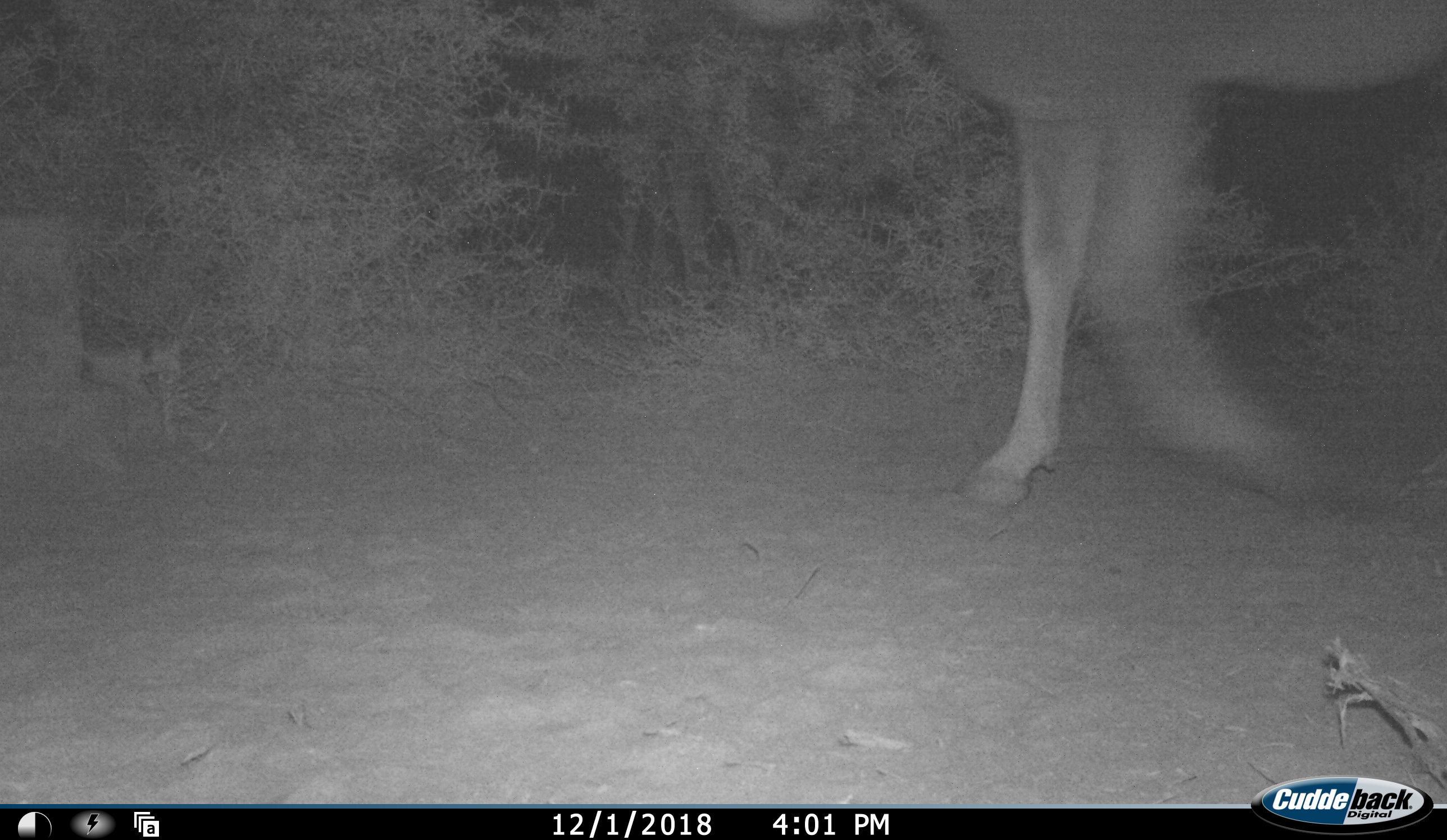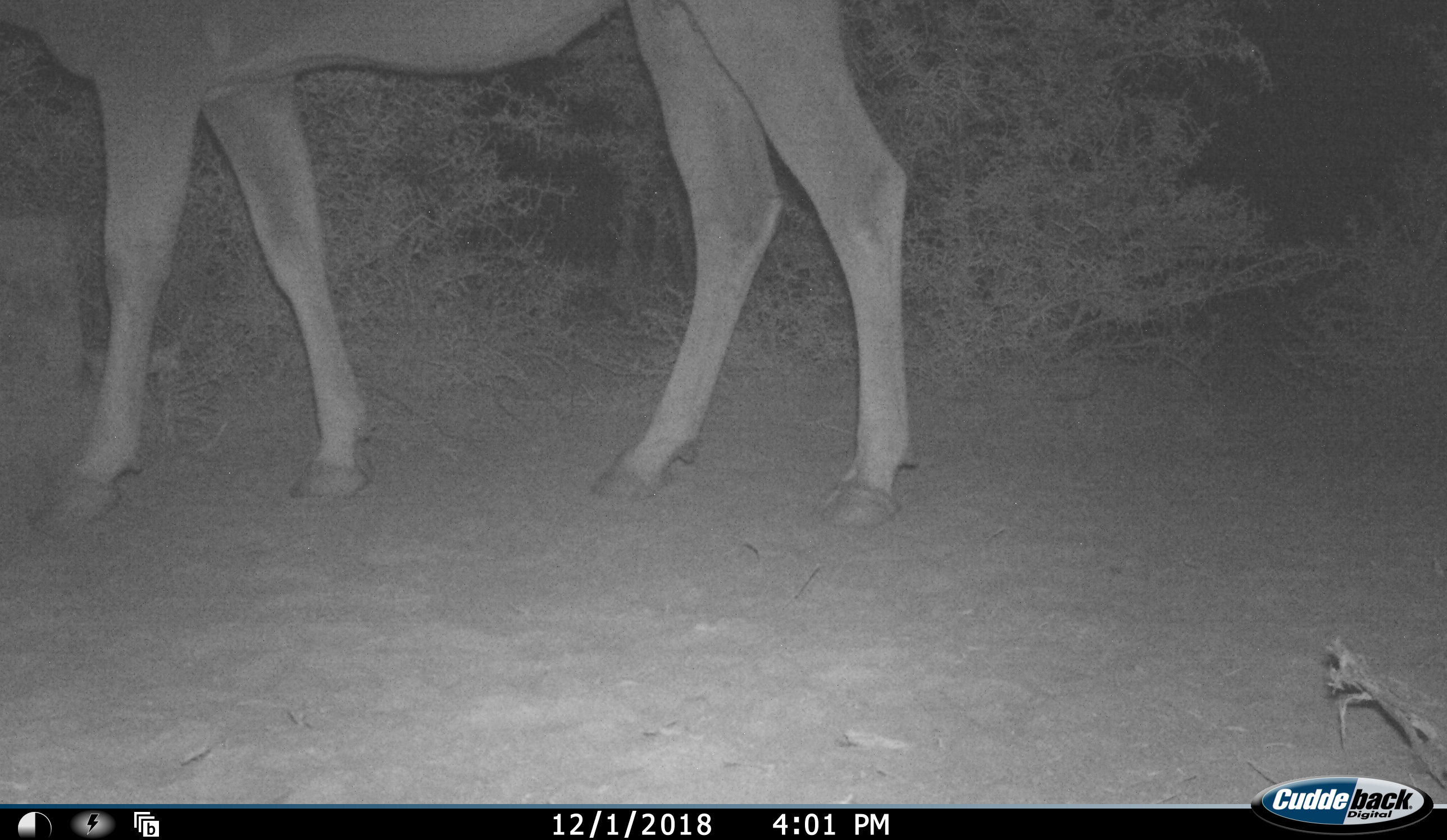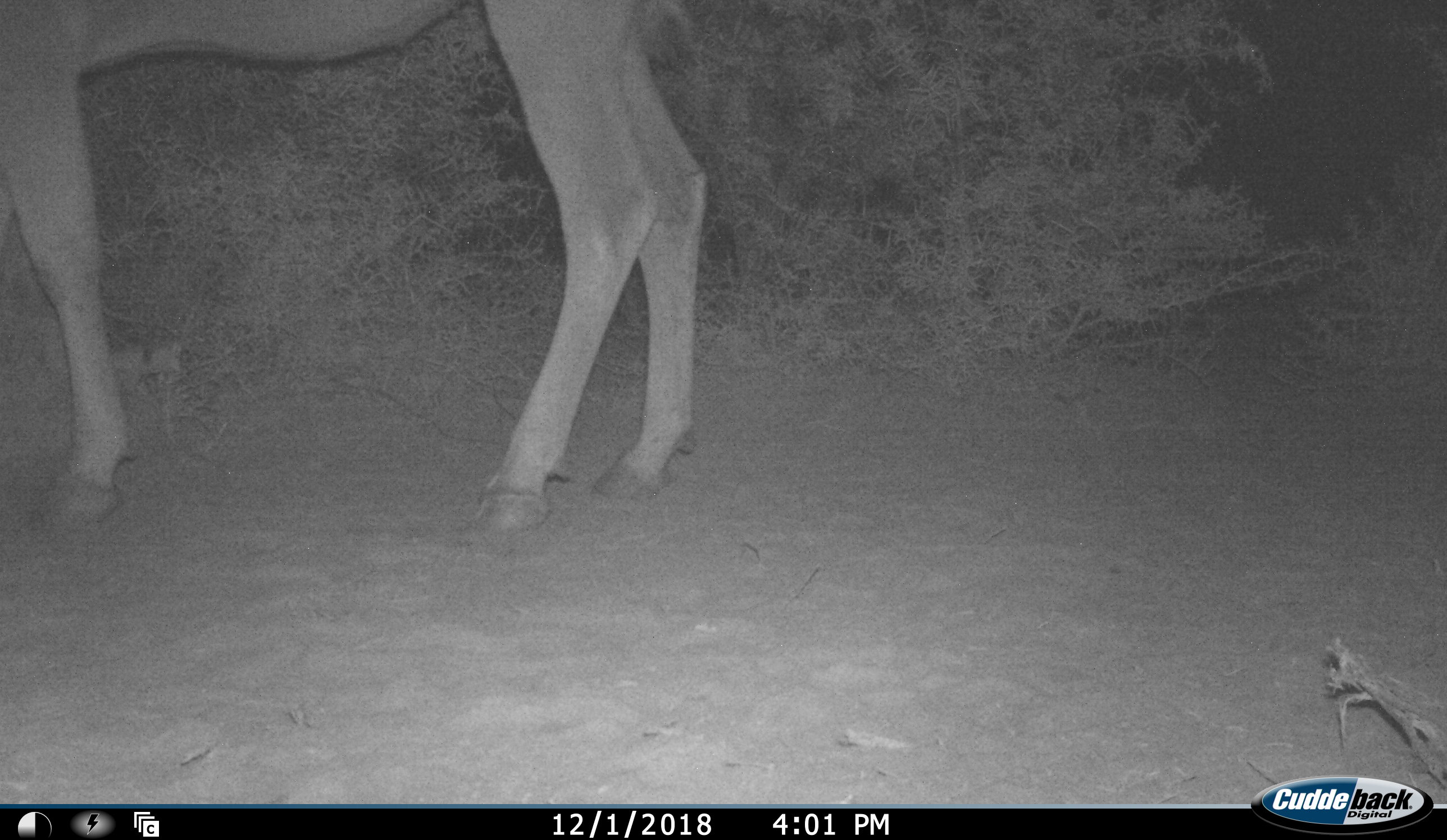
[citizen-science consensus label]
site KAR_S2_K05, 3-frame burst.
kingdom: Animalia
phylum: Chordata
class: Mammalia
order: Artiodactyla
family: Bovidae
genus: Tragelaphus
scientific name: Tragelaphus oryx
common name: eland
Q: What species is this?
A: Eland (Tragelaphus oryx).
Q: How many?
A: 1.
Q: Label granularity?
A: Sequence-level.